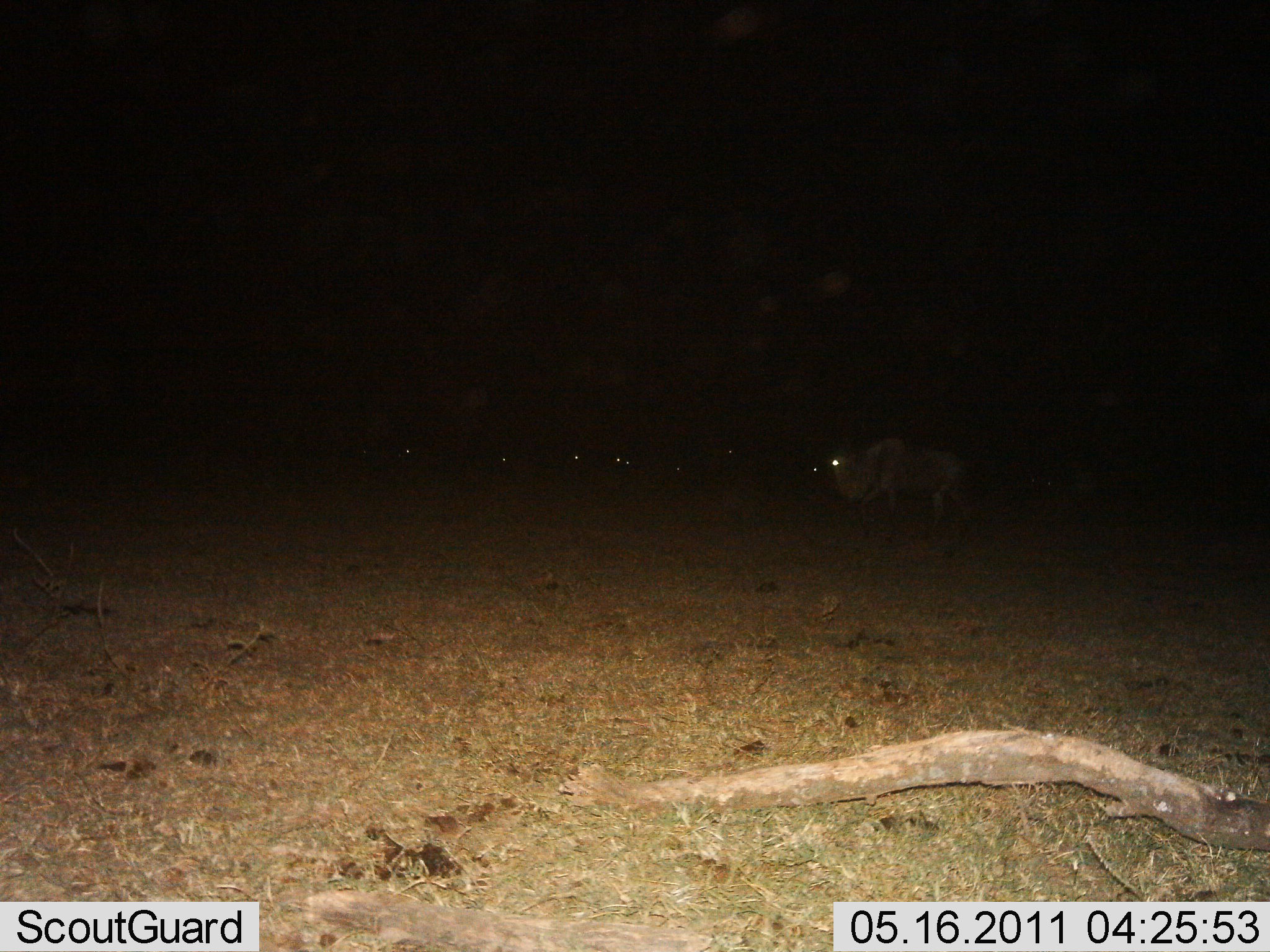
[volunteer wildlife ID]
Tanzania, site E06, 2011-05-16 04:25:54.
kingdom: Animalia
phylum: Chordata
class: Mammalia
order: Artiodactyla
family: Bovidae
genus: Connochaetes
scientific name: Connochaetes taurinus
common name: blue wildebeest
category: wildebeest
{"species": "wildebeest (blue wildebeest) (Connochaetes taurinus)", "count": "7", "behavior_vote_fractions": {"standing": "20%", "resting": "0%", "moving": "80%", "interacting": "0%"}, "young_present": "0%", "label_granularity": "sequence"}